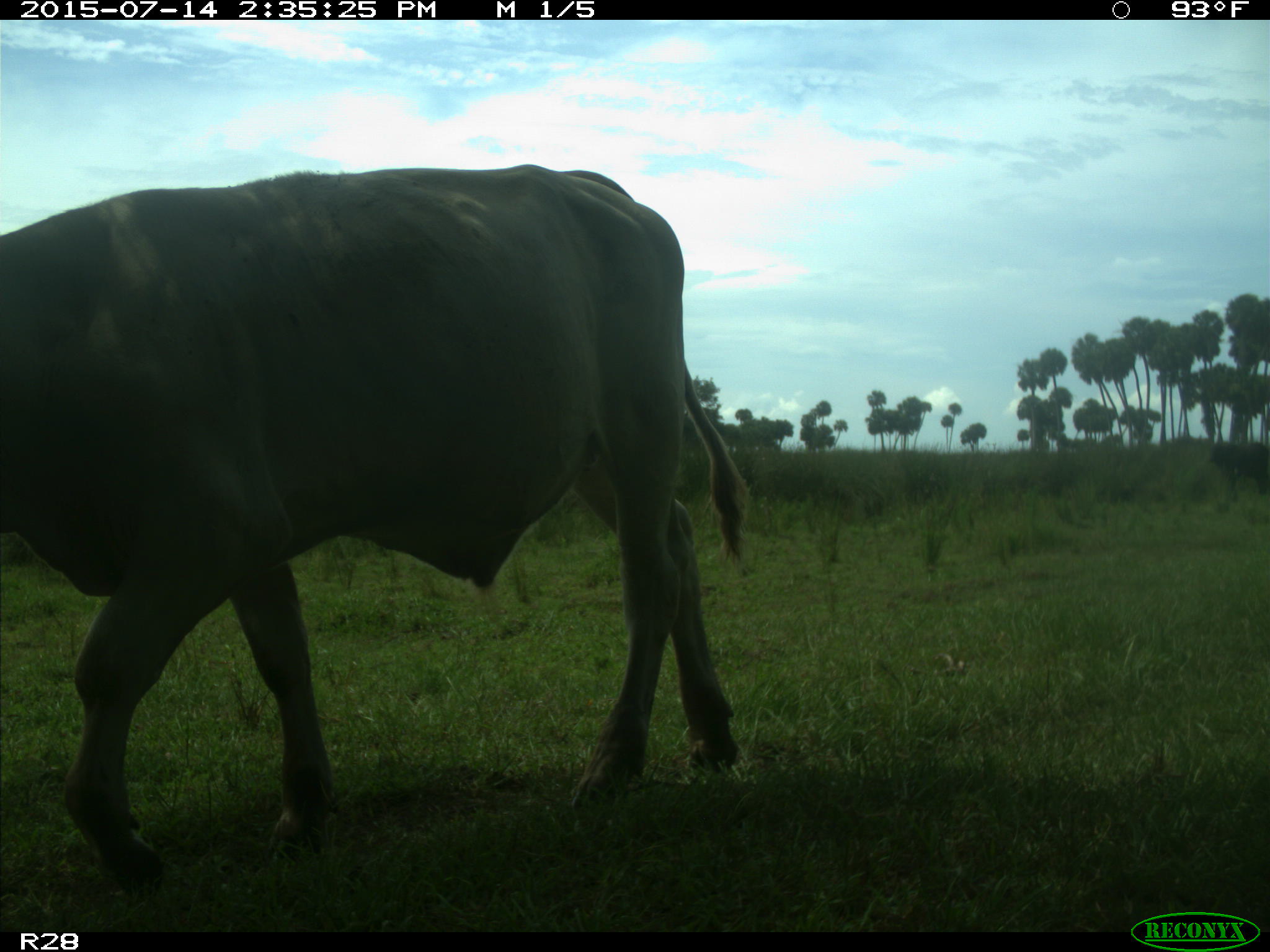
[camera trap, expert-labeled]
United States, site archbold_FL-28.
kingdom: Animalia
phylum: Chordata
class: Mammalia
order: Artiodactyla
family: Bovidae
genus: Bos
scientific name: Bos taurus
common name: domestic cow